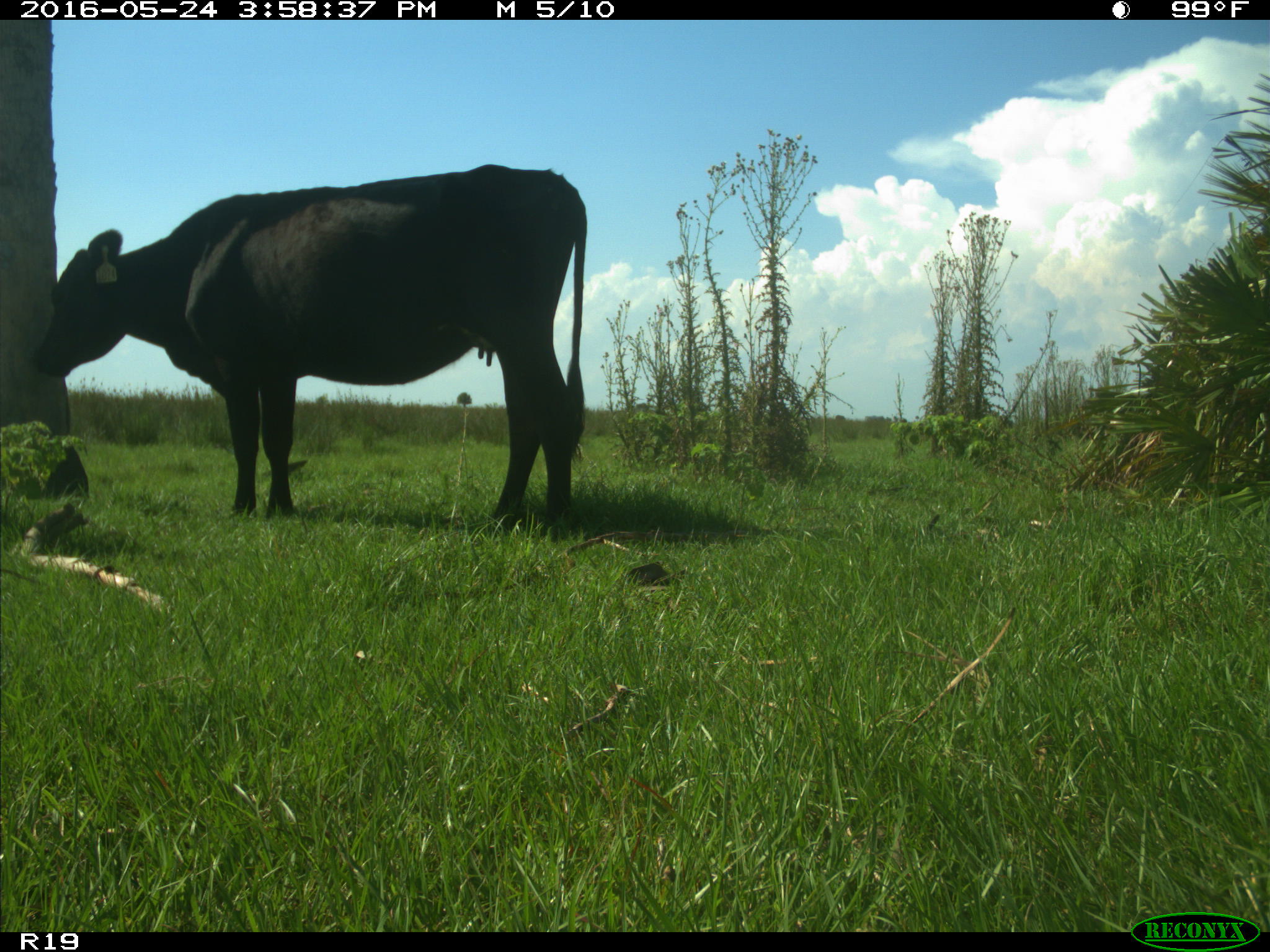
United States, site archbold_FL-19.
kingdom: Animalia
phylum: Chordata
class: Mammalia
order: Artiodactyla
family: Bovidae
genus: Bos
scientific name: Bos taurus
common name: domestic cow